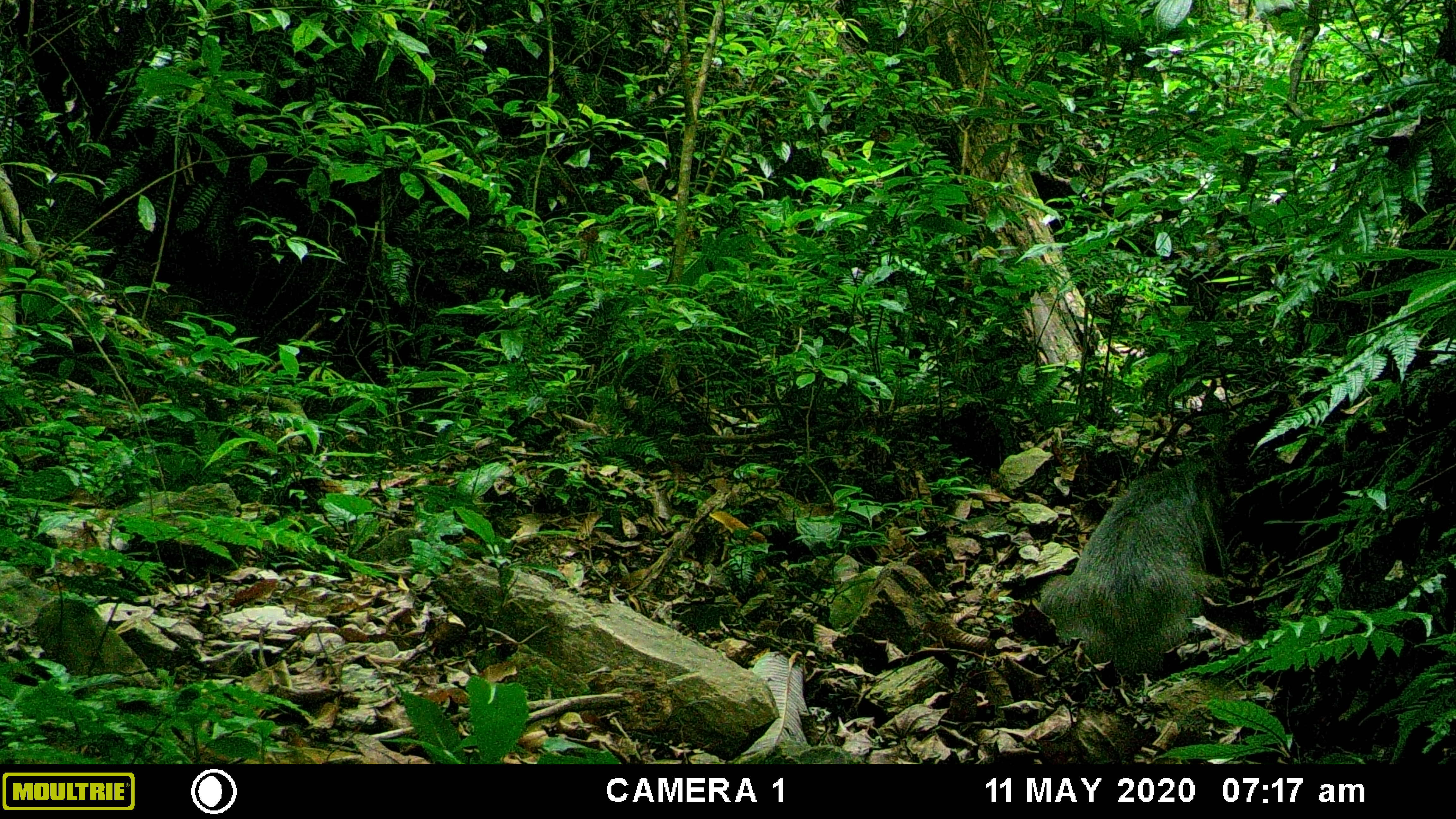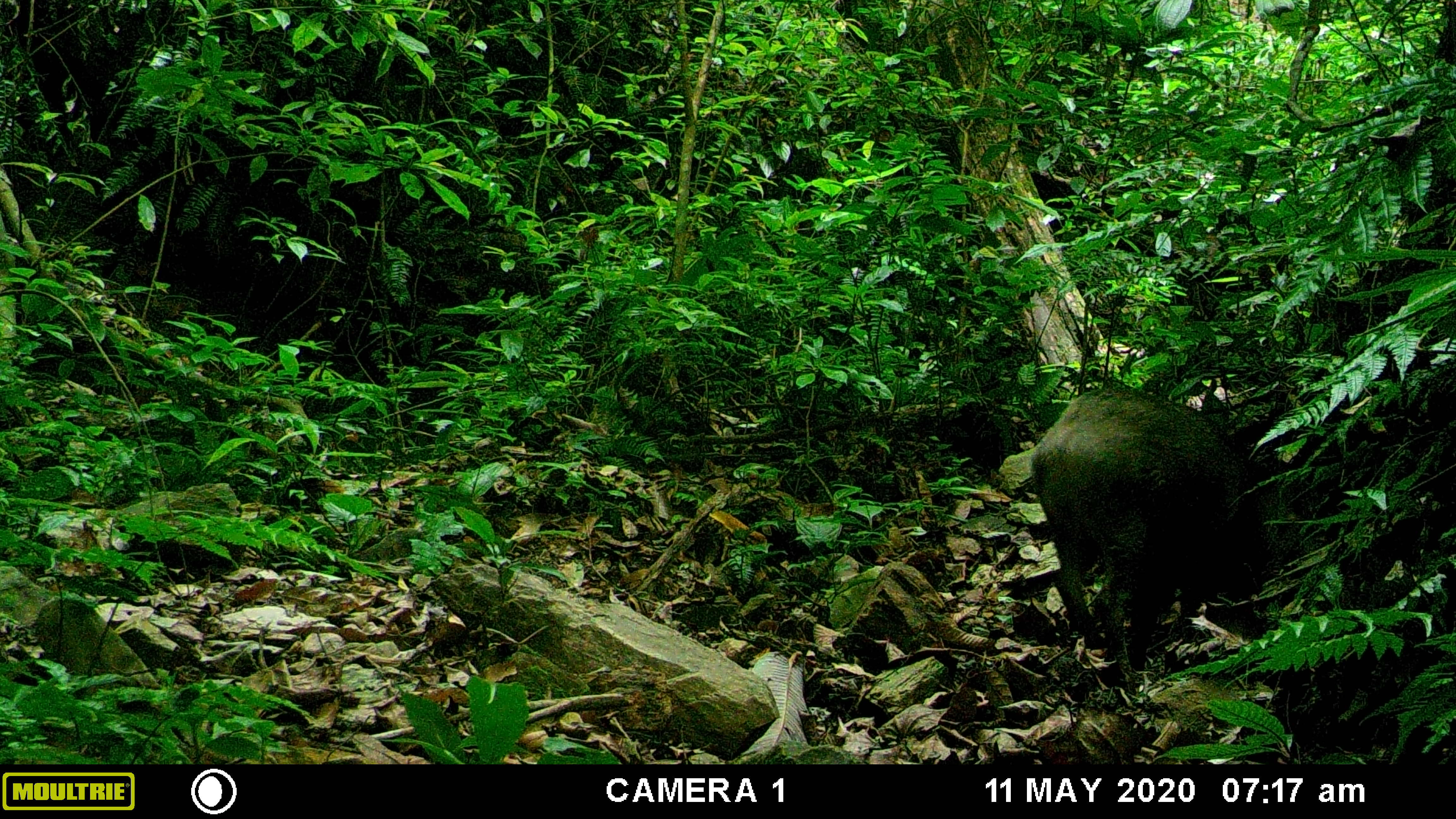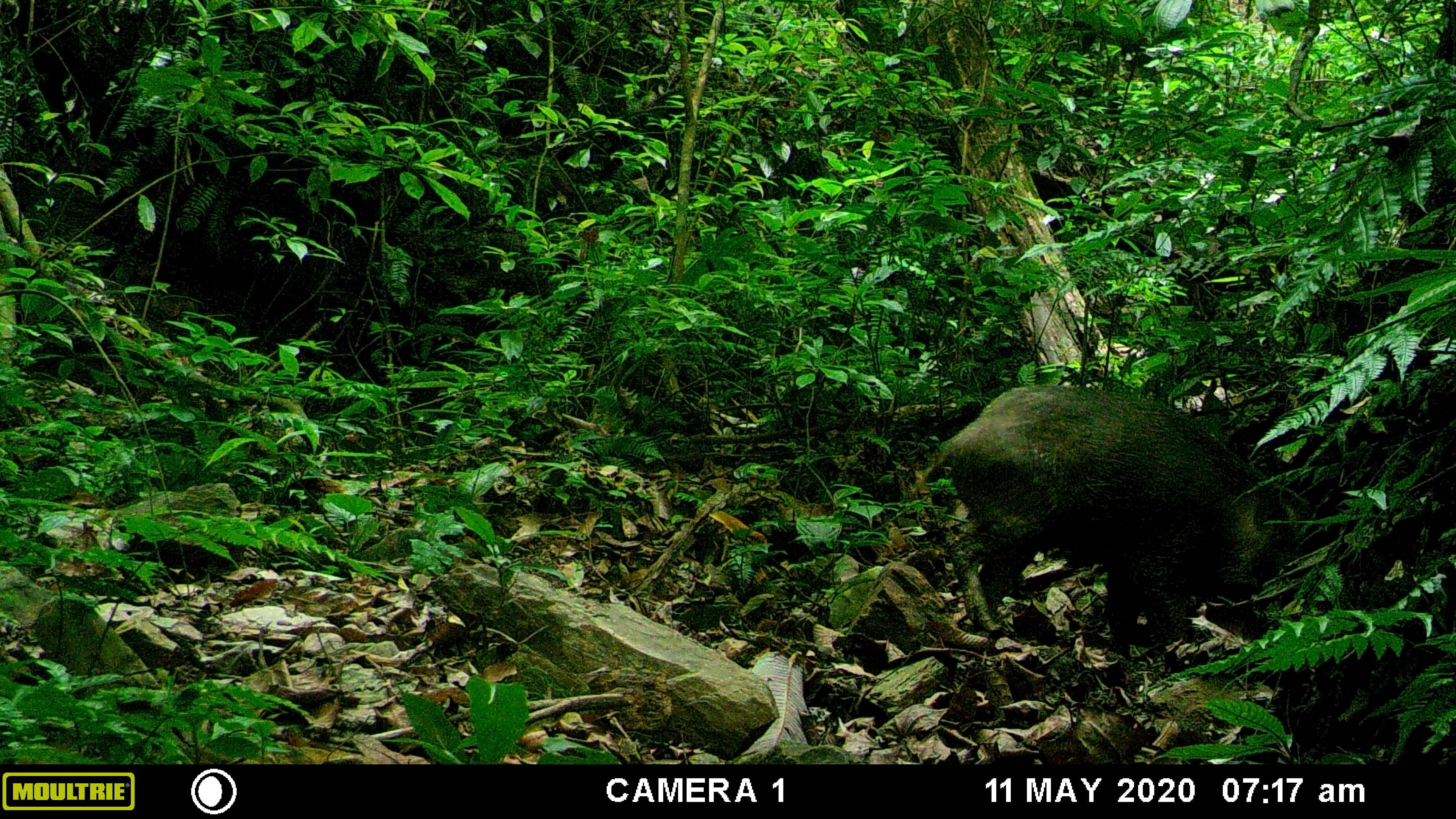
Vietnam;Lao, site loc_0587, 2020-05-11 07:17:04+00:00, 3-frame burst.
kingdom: Animalia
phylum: Chordata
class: Mammalia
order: Artiodactyla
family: Suidae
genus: Sus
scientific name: Sus scrofa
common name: eurasian wild pig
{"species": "eurasian wild pig (Sus scrofa)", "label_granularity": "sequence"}